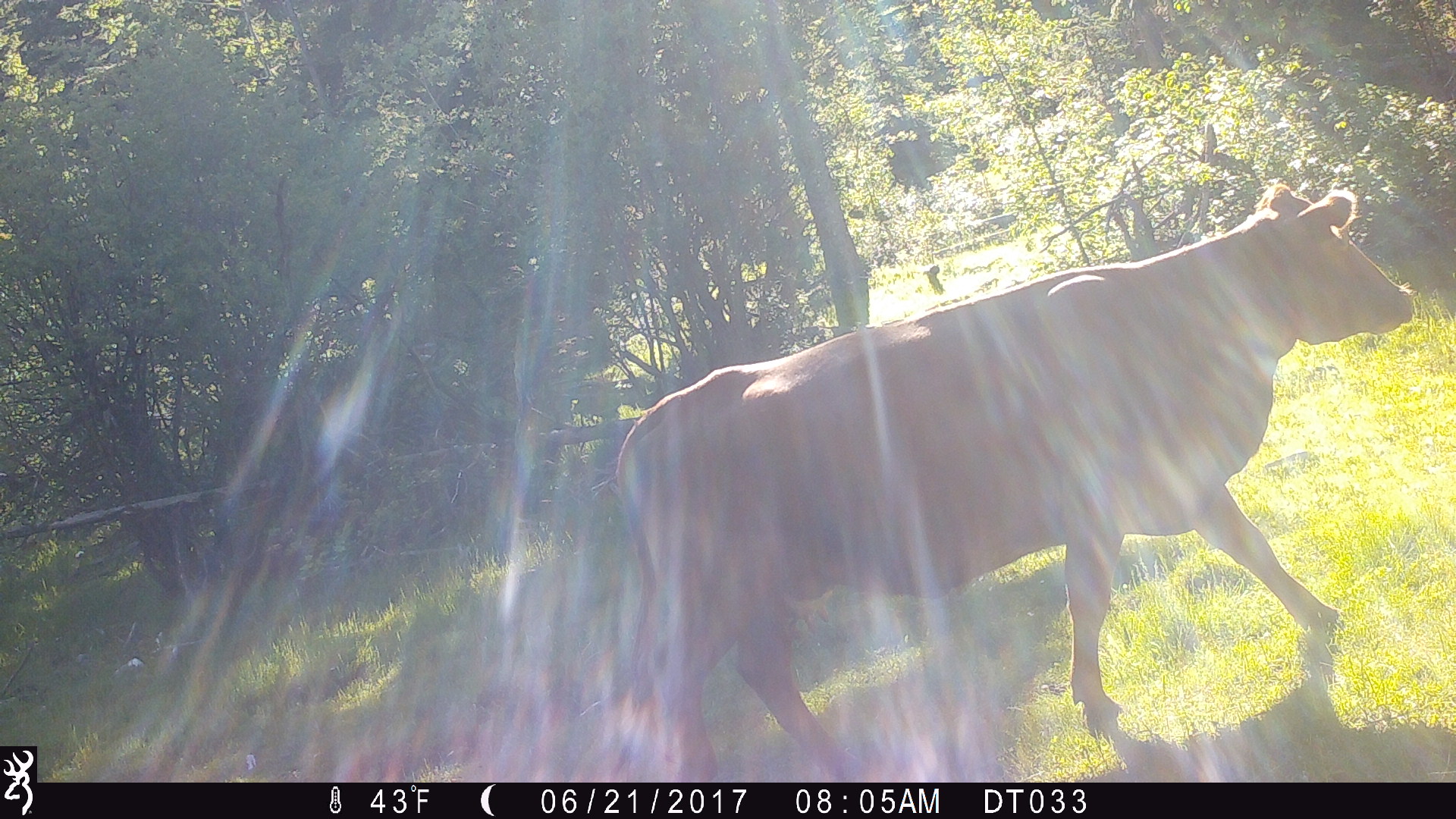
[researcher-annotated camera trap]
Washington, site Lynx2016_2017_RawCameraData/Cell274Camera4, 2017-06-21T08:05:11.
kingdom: Animalia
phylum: Chordata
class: Mammalia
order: Artiodactyla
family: Bovidae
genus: Bos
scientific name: Bos taurus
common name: domestic cattle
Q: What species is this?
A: Domestic cattle (Bos taurus).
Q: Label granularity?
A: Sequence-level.